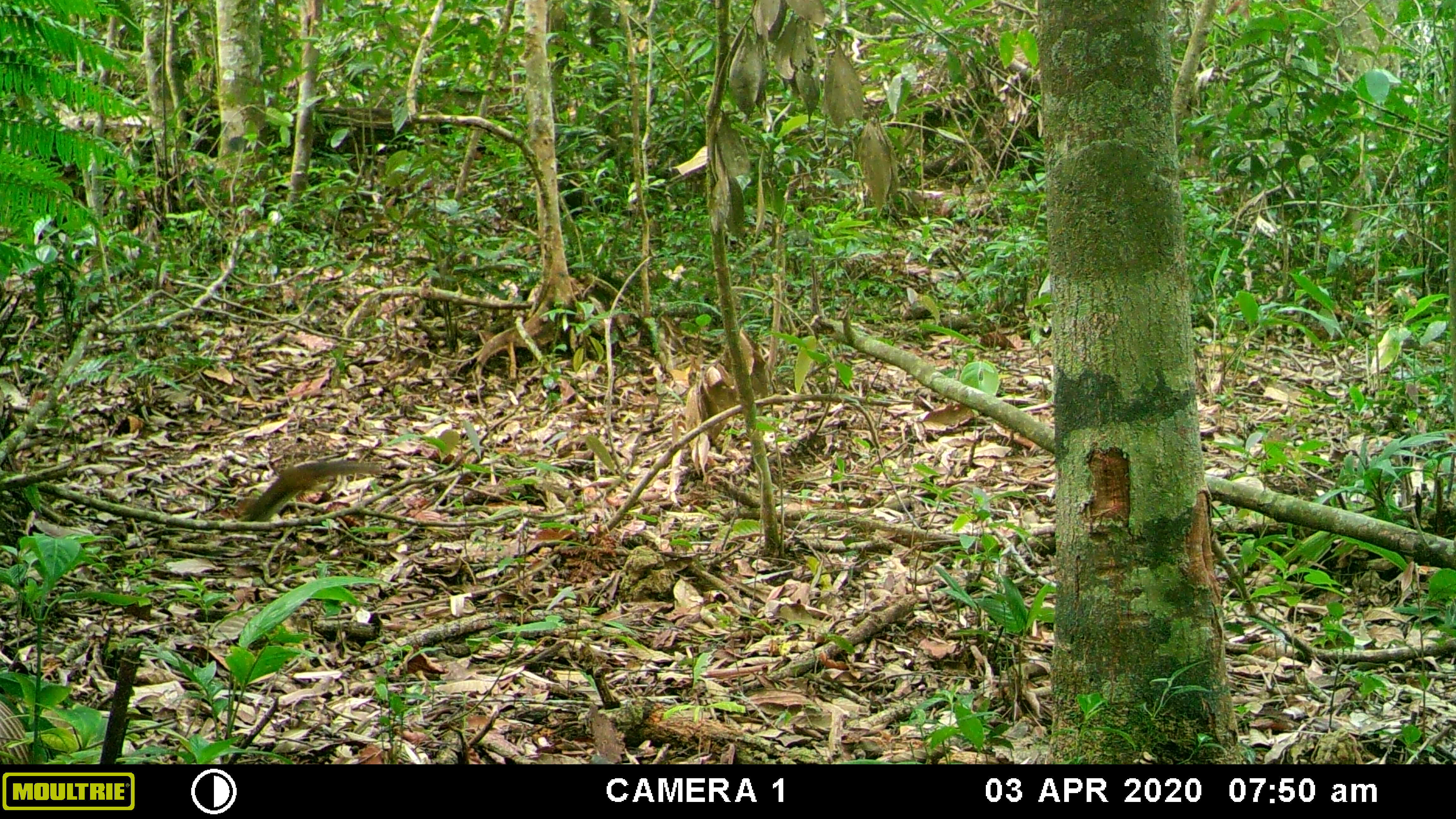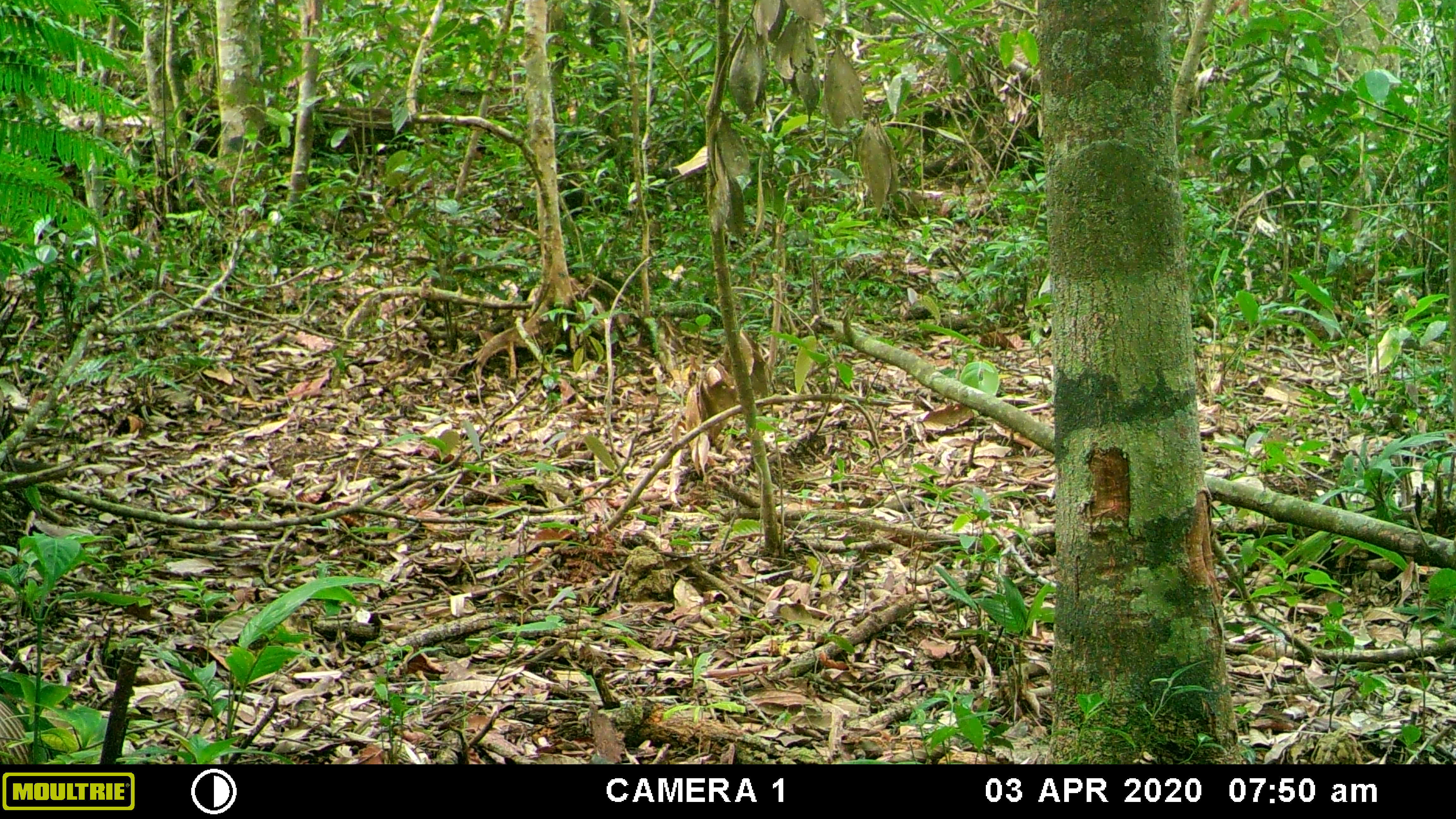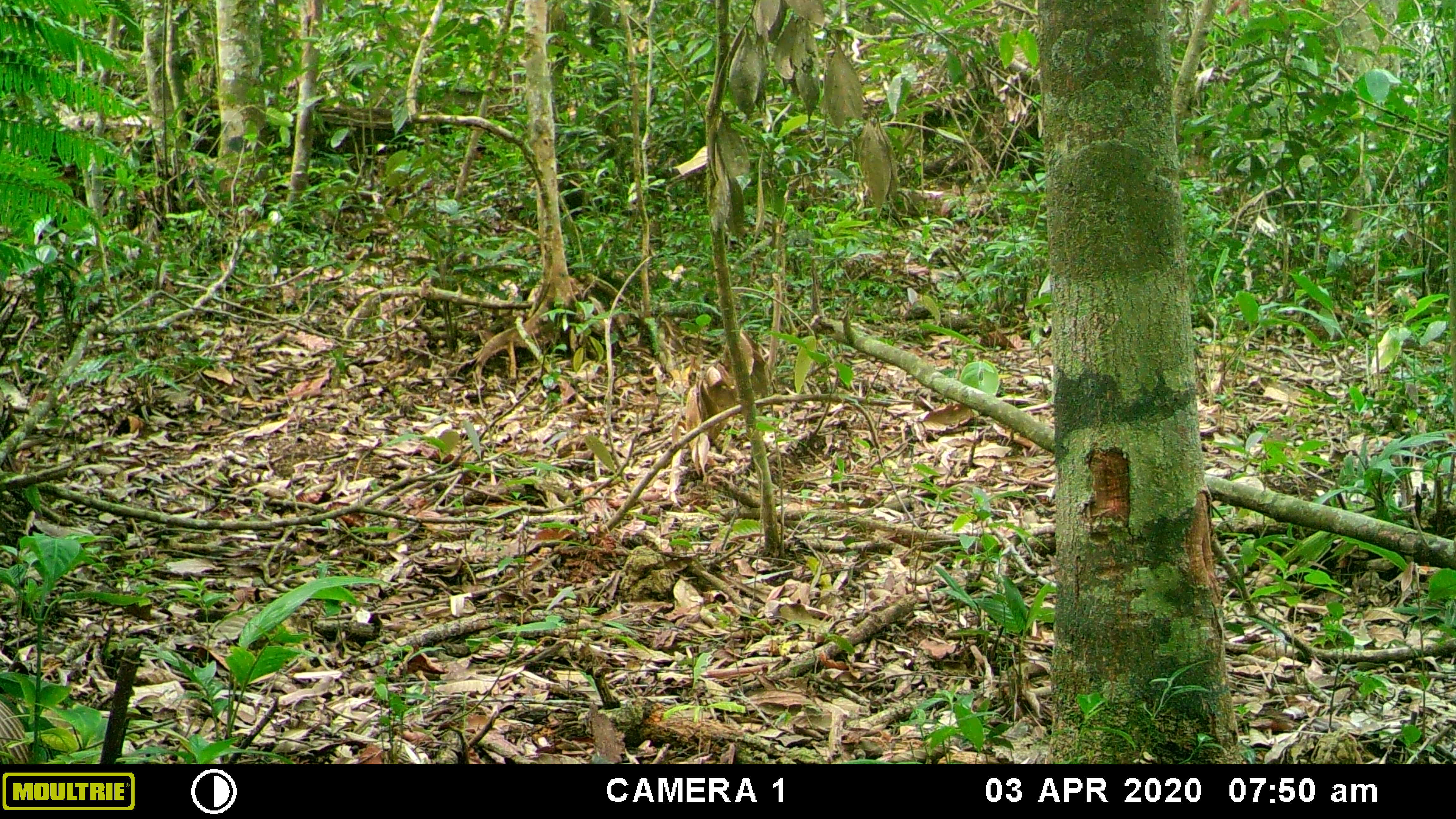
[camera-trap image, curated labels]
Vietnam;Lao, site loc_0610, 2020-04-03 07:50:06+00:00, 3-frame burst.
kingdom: Animalia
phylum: Chordata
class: Mammalia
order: Rodentia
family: Sciuridae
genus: Sciurus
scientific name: Sciurus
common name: squirrel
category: unidentified squirrel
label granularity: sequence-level